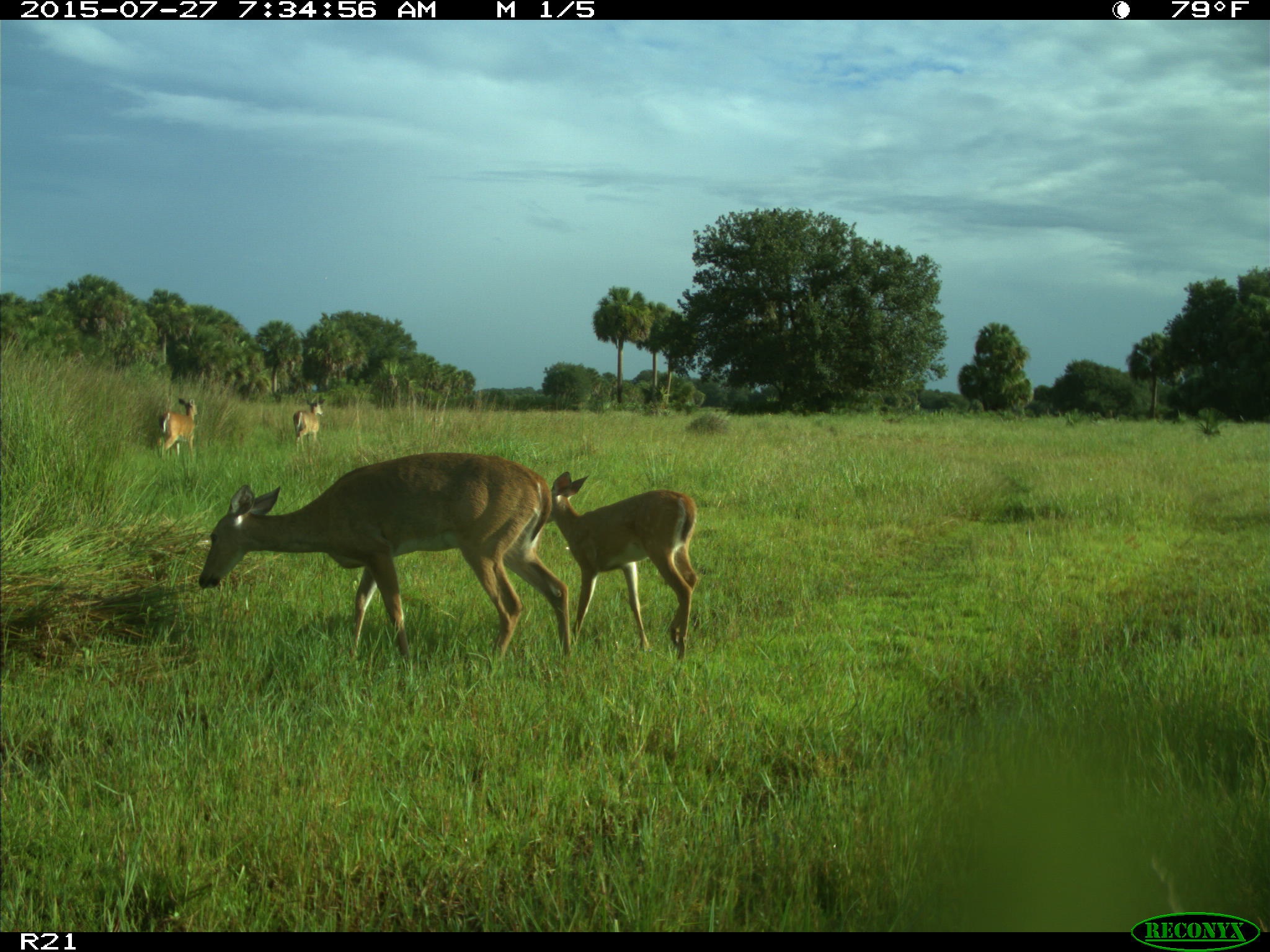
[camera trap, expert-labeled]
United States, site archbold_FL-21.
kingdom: Animalia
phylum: Chordata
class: Mammalia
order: Artiodactyla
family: Cervidae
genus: Odocoileus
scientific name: Odocoileus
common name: deer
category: unidentified deer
Unidentified deer (deer) (Odocoileus).